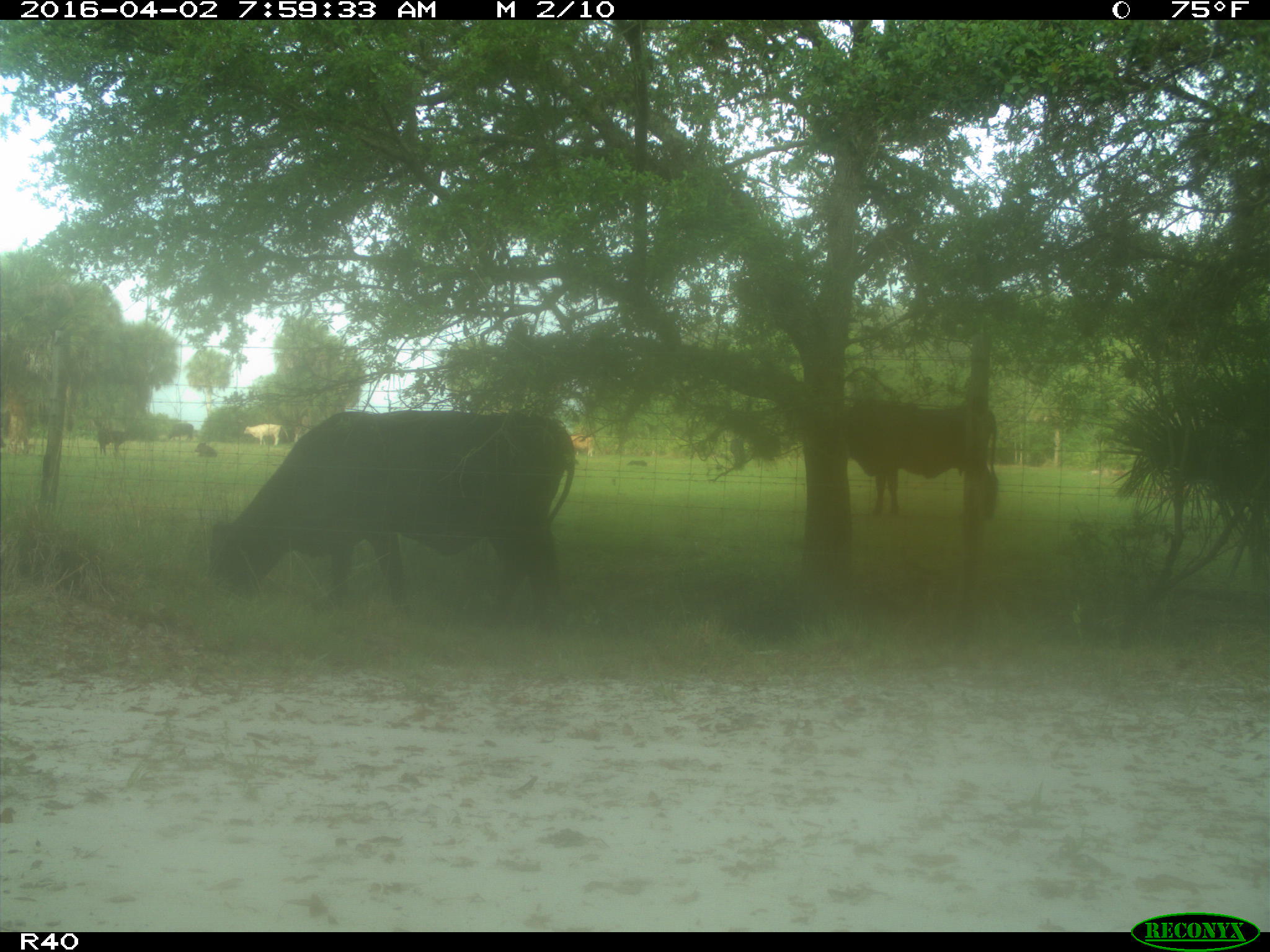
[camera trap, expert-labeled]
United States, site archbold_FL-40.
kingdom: Animalia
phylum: Chordata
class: Mammalia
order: Artiodactyla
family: Bovidae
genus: Bos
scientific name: Bos taurus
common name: domestic cow